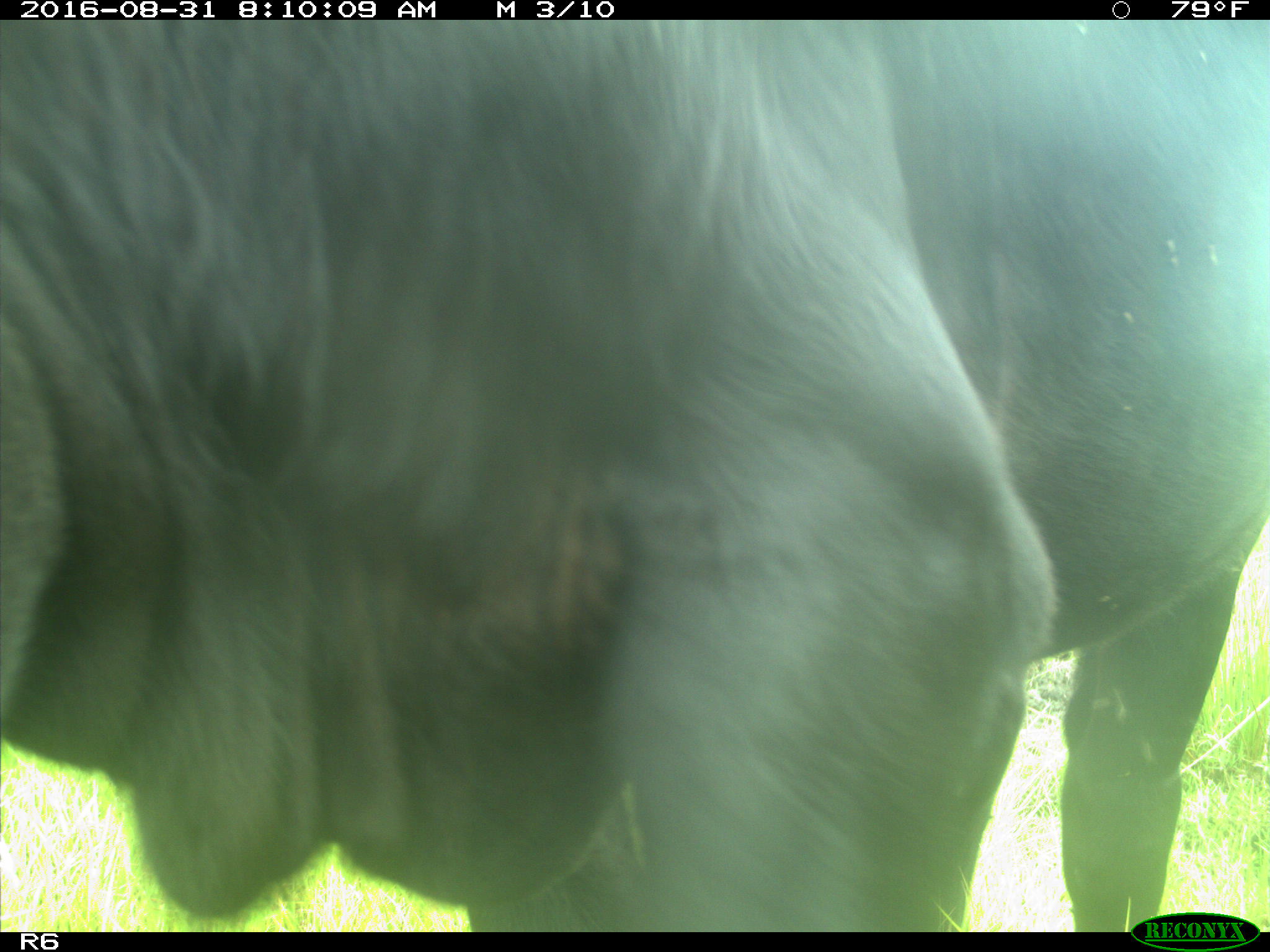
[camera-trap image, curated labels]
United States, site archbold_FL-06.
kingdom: Animalia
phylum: Chordata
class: Mammalia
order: Artiodactyla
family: Bovidae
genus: Bos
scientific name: Bos taurus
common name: domestic cow